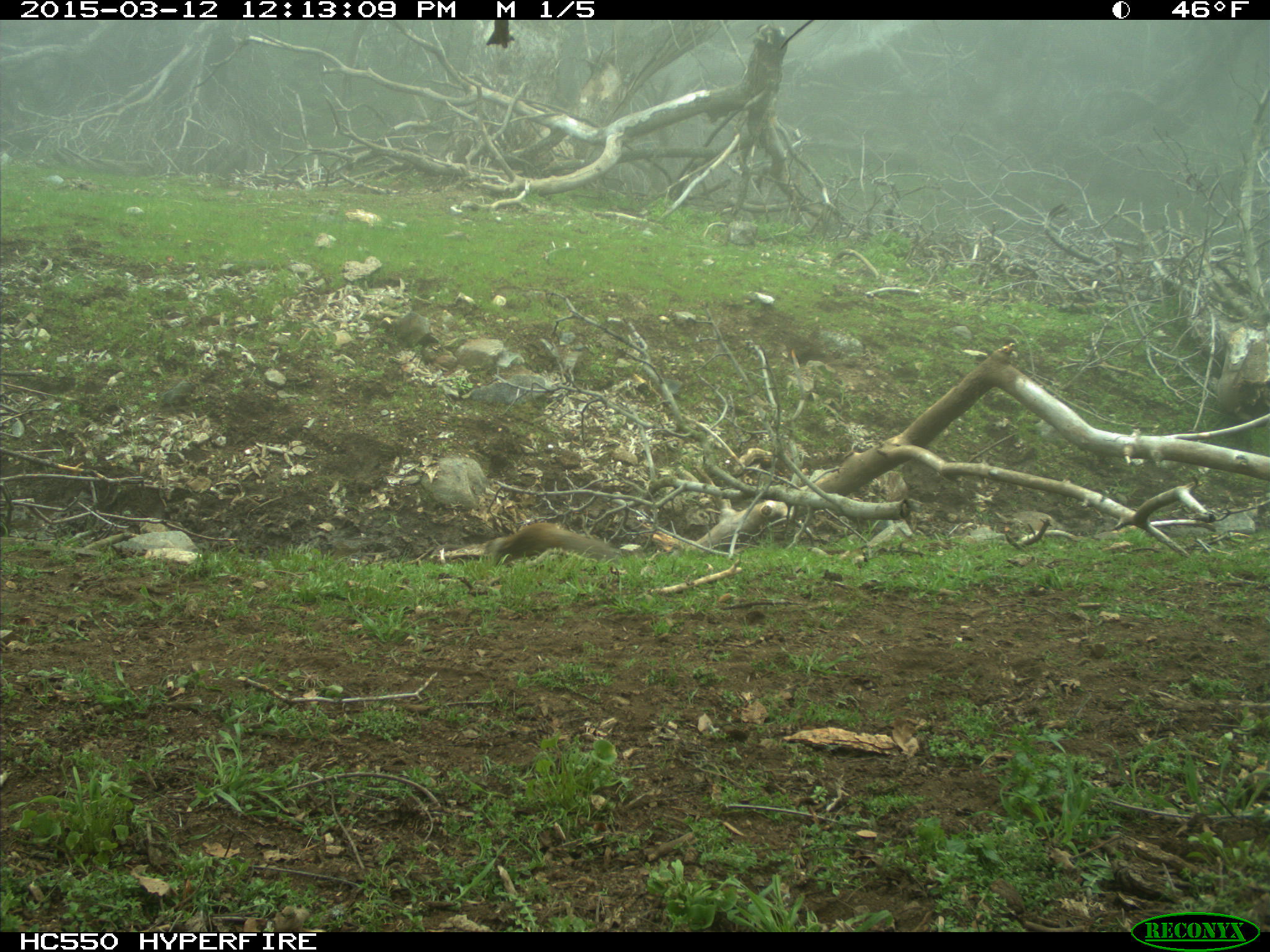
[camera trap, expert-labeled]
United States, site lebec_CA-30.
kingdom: Animalia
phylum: Chordata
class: Mammalia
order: Rodentia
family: Sciuridae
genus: Otospermophilus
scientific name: Otospermophilus beecheyi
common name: california ground squirrel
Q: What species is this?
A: Otospermophilus beecheyi (california ground squirrel).